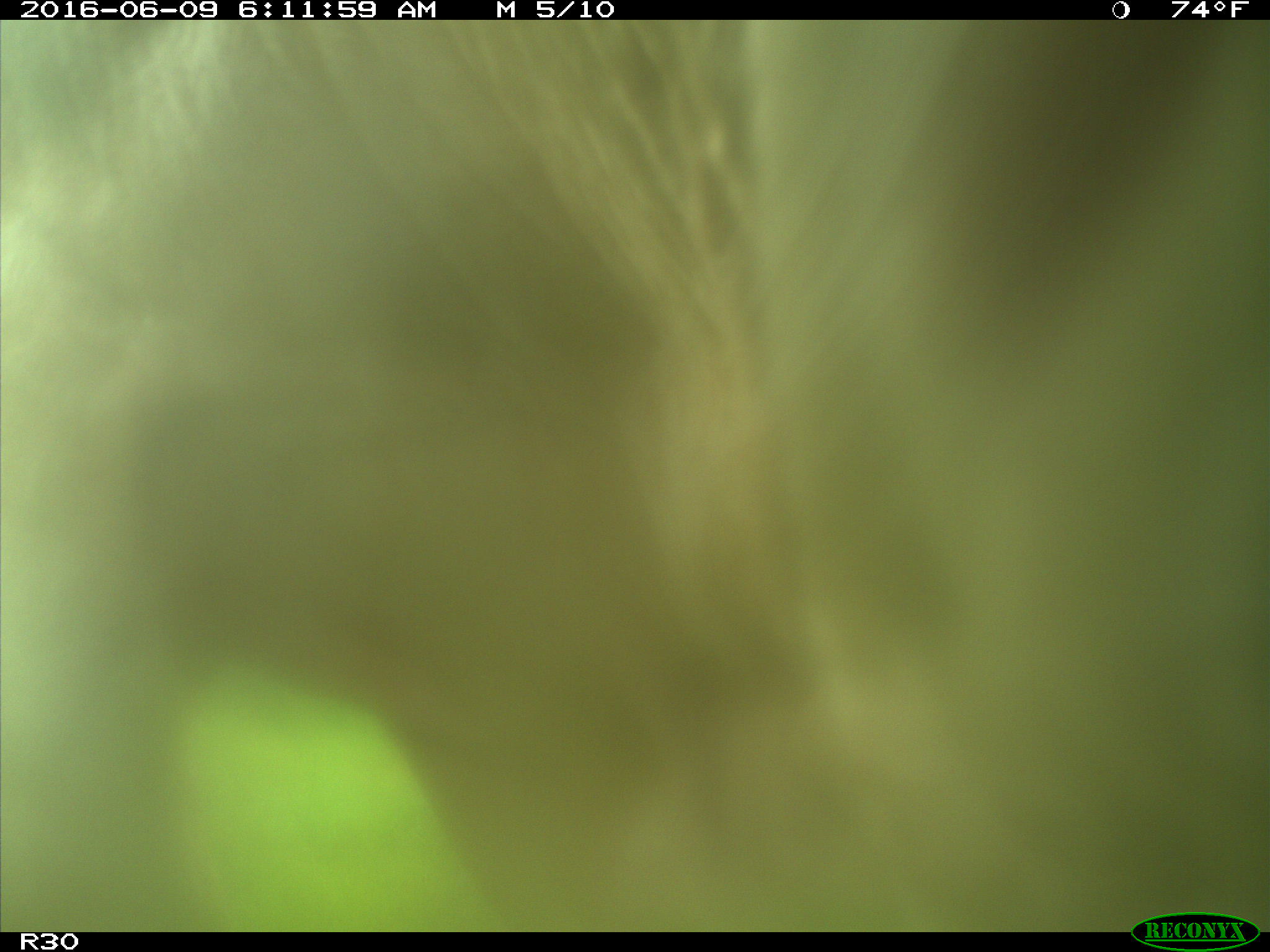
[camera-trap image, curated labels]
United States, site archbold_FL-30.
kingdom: Animalia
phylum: Chordata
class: Mammalia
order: Artiodactyla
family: Bovidae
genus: Bos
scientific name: Bos taurus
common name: domestic cow